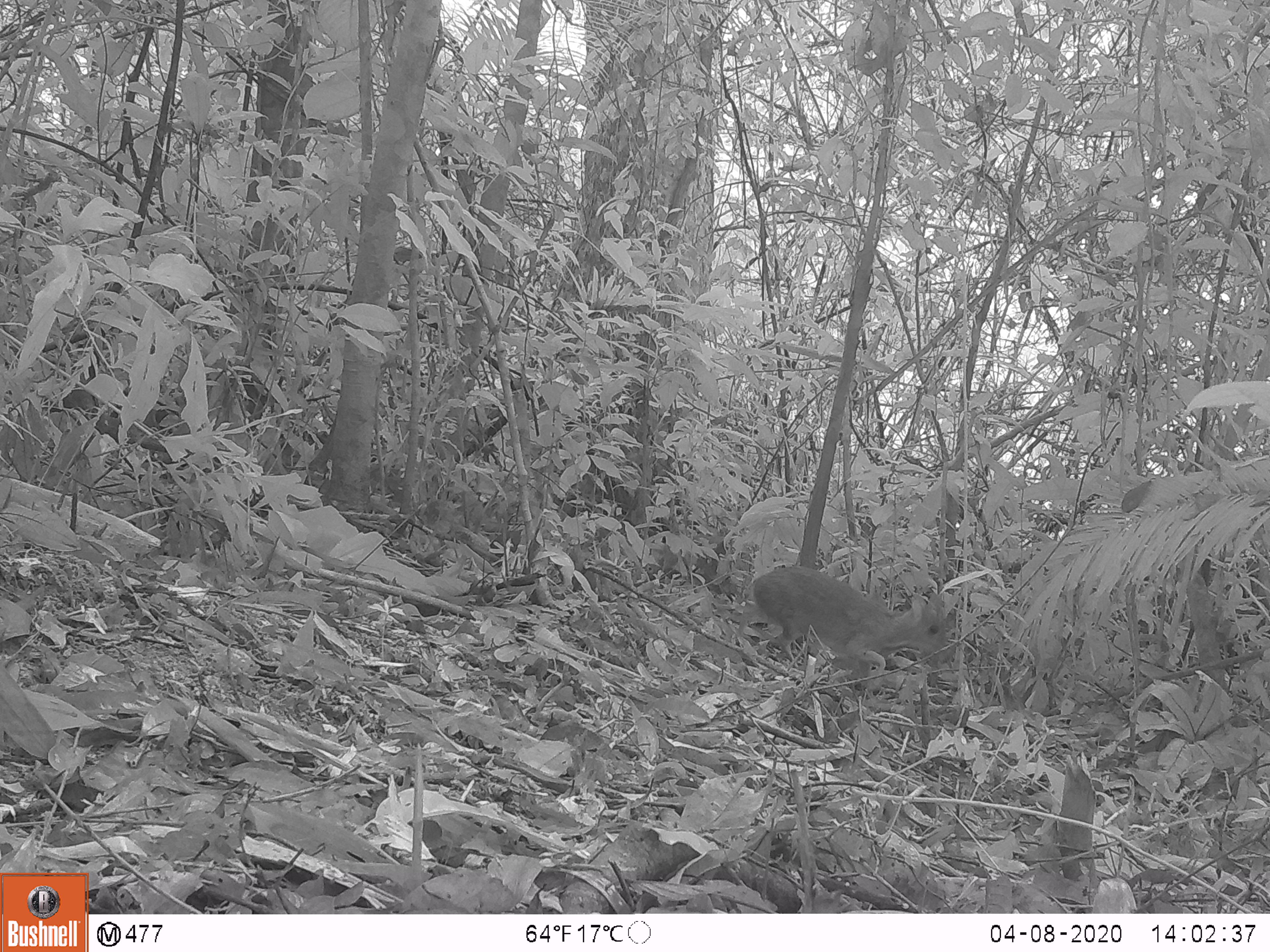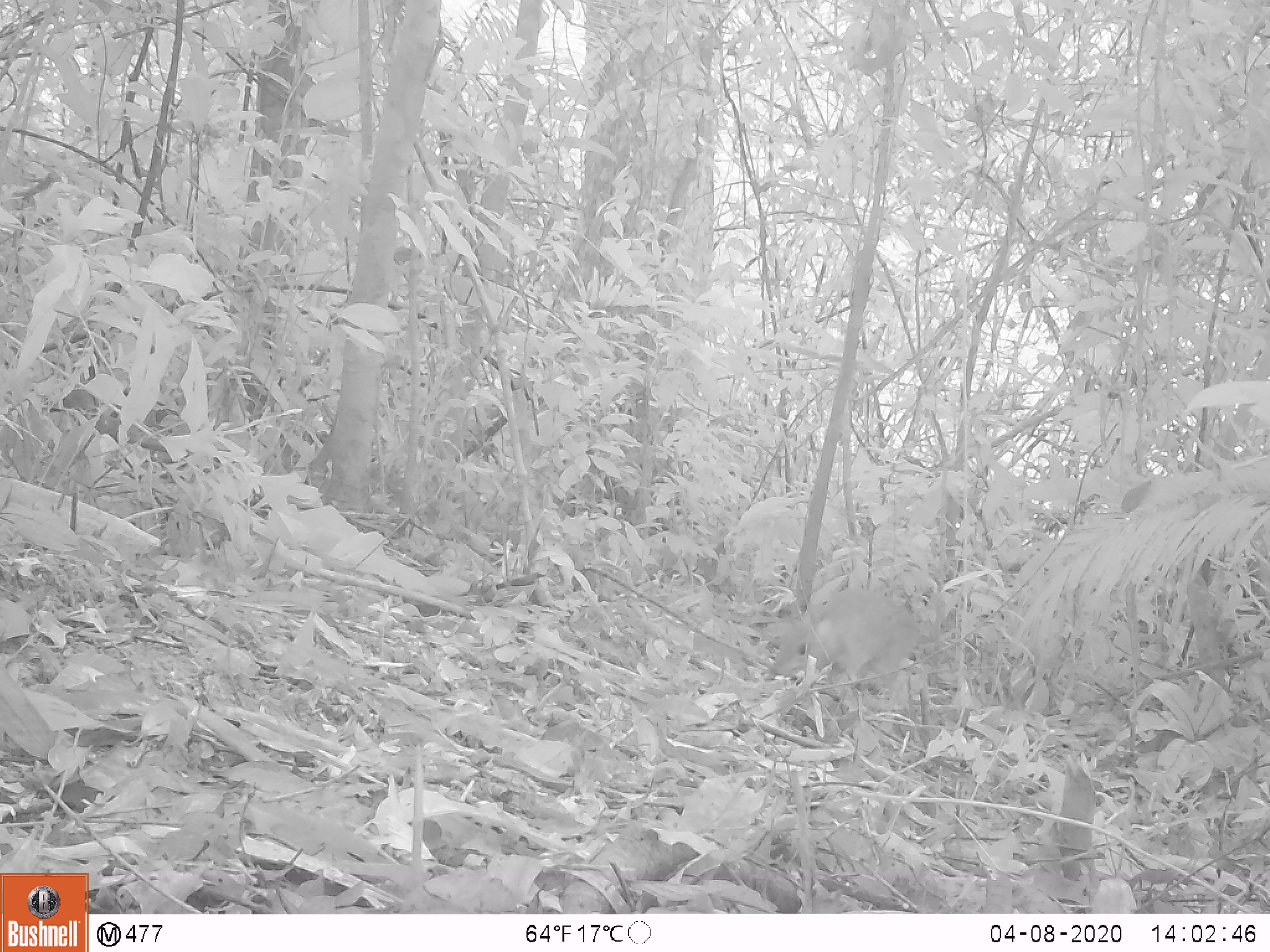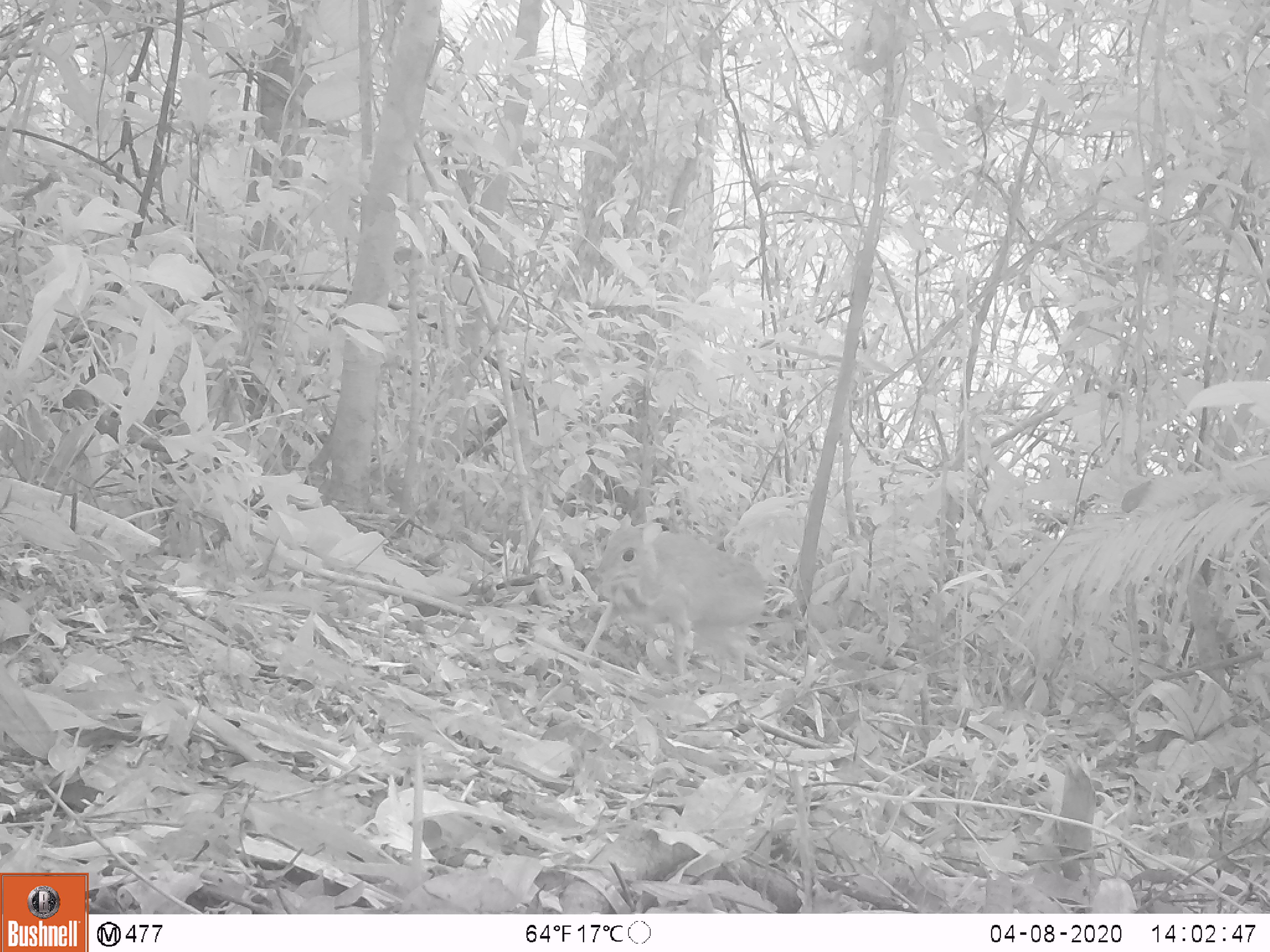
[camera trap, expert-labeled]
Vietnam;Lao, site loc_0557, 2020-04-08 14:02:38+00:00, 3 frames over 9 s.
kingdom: Animalia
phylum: Chordata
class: Mammalia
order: Artiodactyla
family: Tragulidae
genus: Moschiola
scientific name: Moschiola meminna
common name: chevrotain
Chevrotain (Moschiola meminna). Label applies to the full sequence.